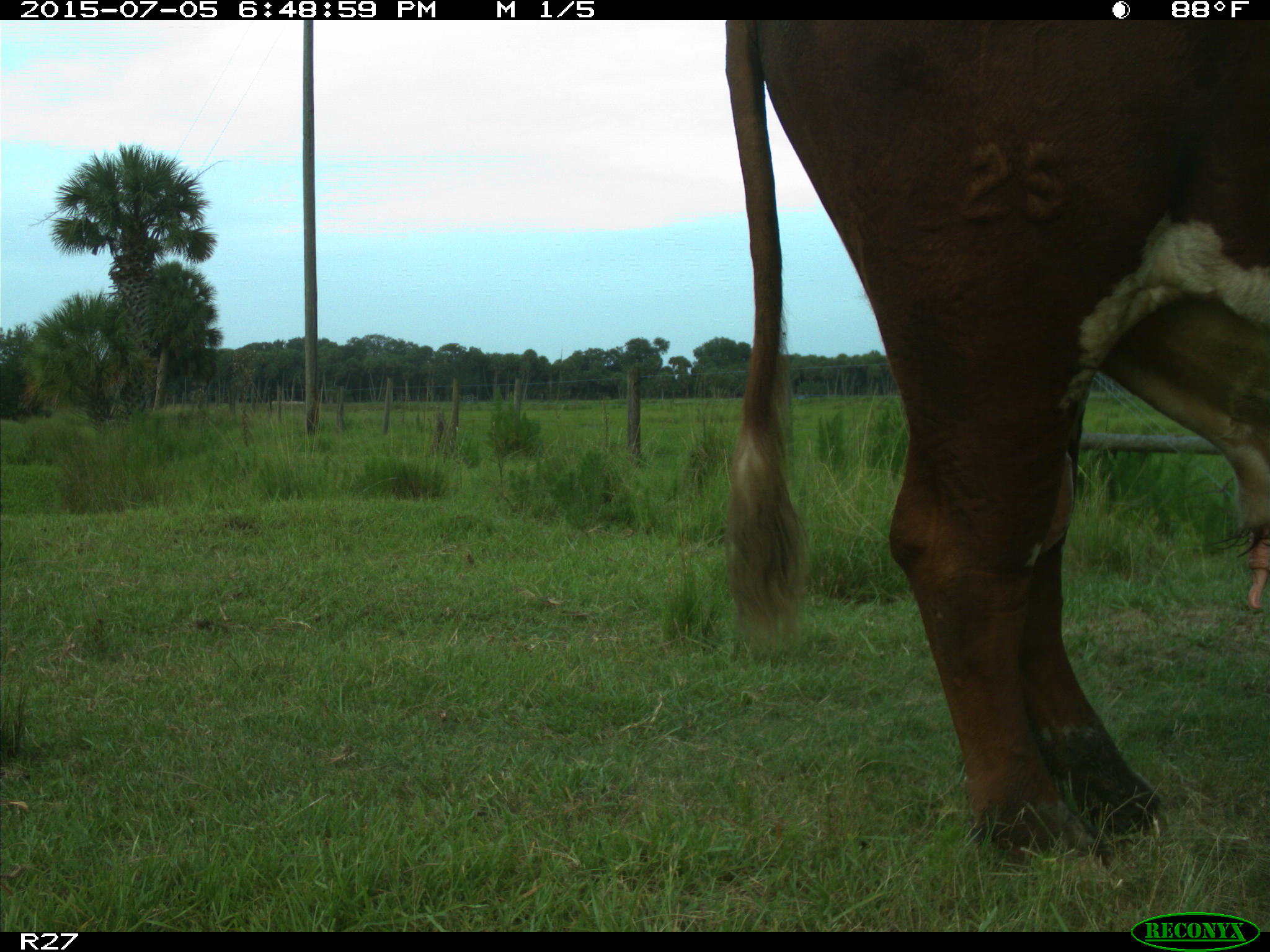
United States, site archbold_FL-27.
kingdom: Animalia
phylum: Chordata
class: Mammalia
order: Artiodactyla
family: Bovidae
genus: Bos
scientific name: Bos taurus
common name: domestic cow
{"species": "Bos taurus (domestic cow)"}